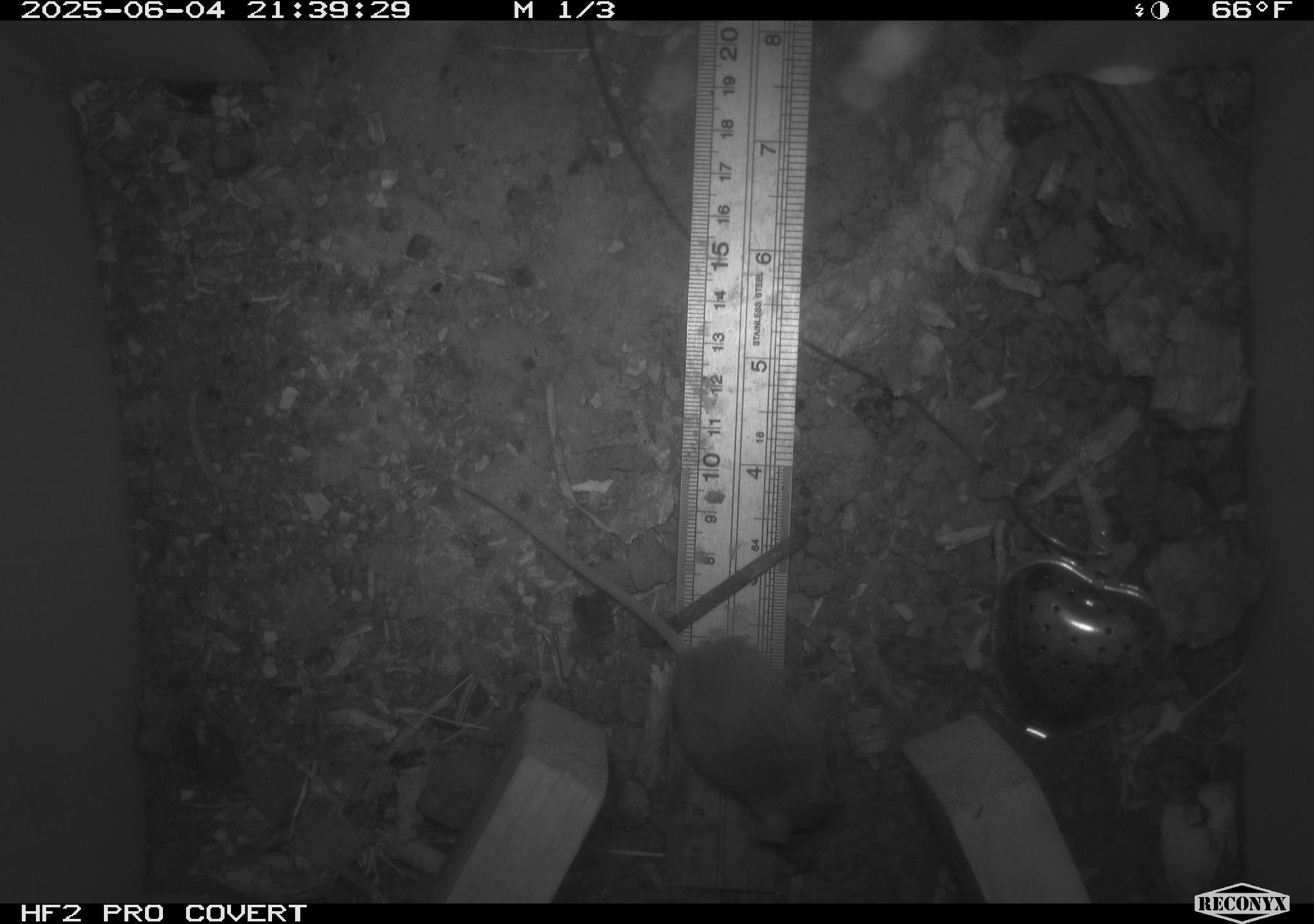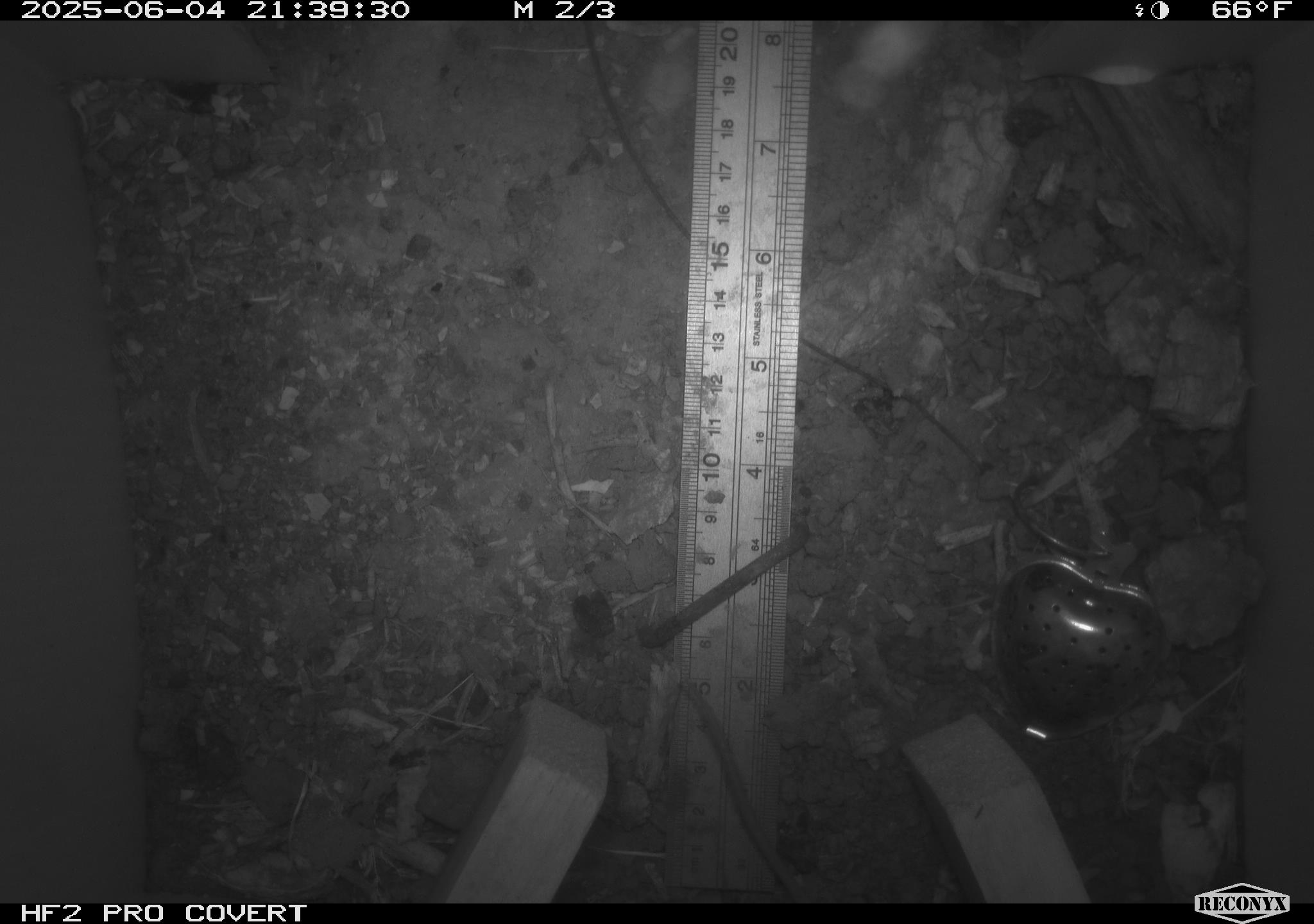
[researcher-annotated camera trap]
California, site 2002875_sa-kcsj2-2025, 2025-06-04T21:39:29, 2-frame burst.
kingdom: Animalia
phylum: Chordata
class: Mammalia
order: Rodentia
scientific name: Rodentia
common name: rodent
Rodent (Rodentia).